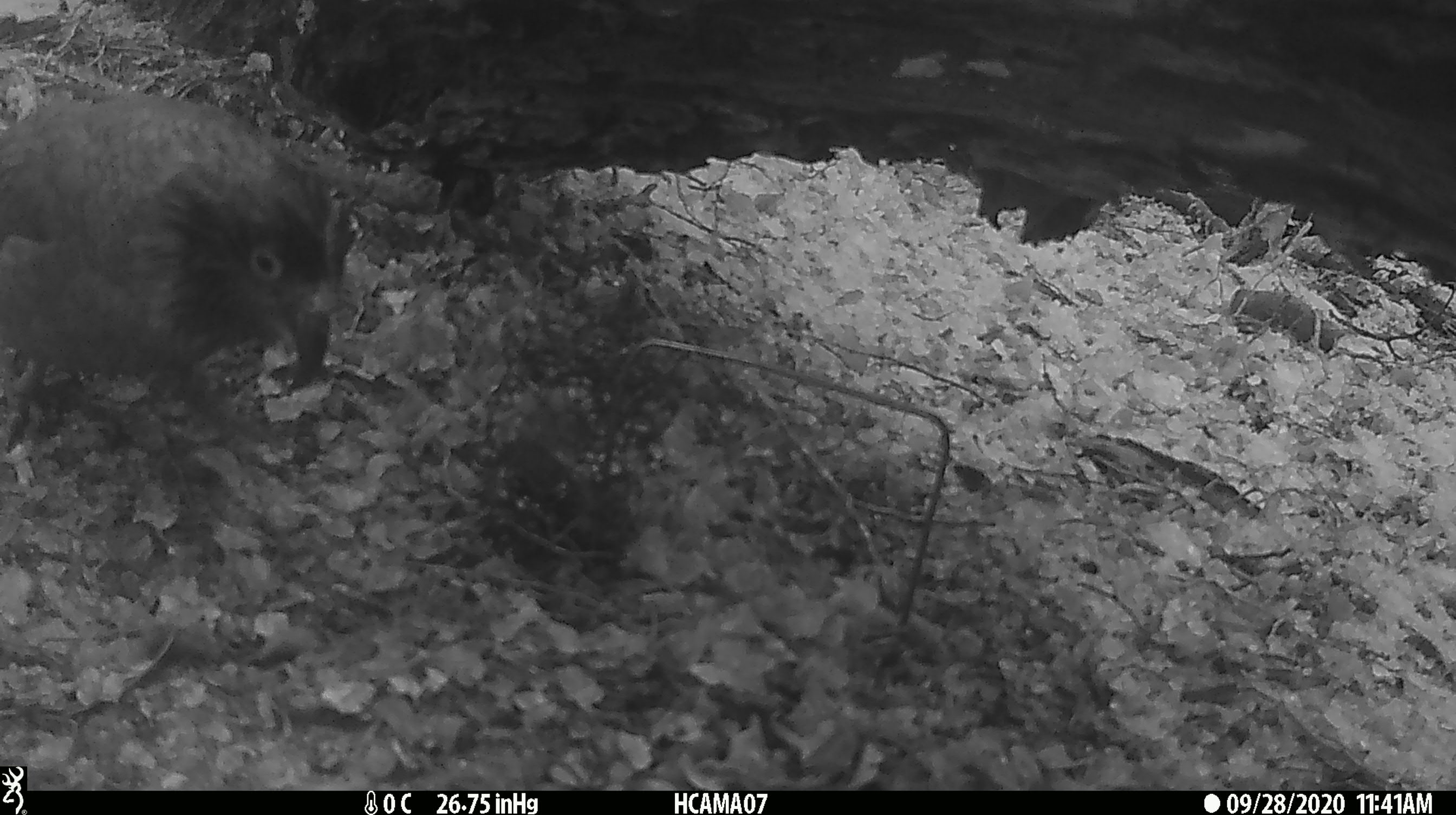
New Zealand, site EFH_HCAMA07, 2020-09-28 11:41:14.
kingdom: Animalia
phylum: Chordata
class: Aves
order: Psittaciformes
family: Strigopidae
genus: Nestor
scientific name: Nestor notabilis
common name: kea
Kea (Nestor notabilis).